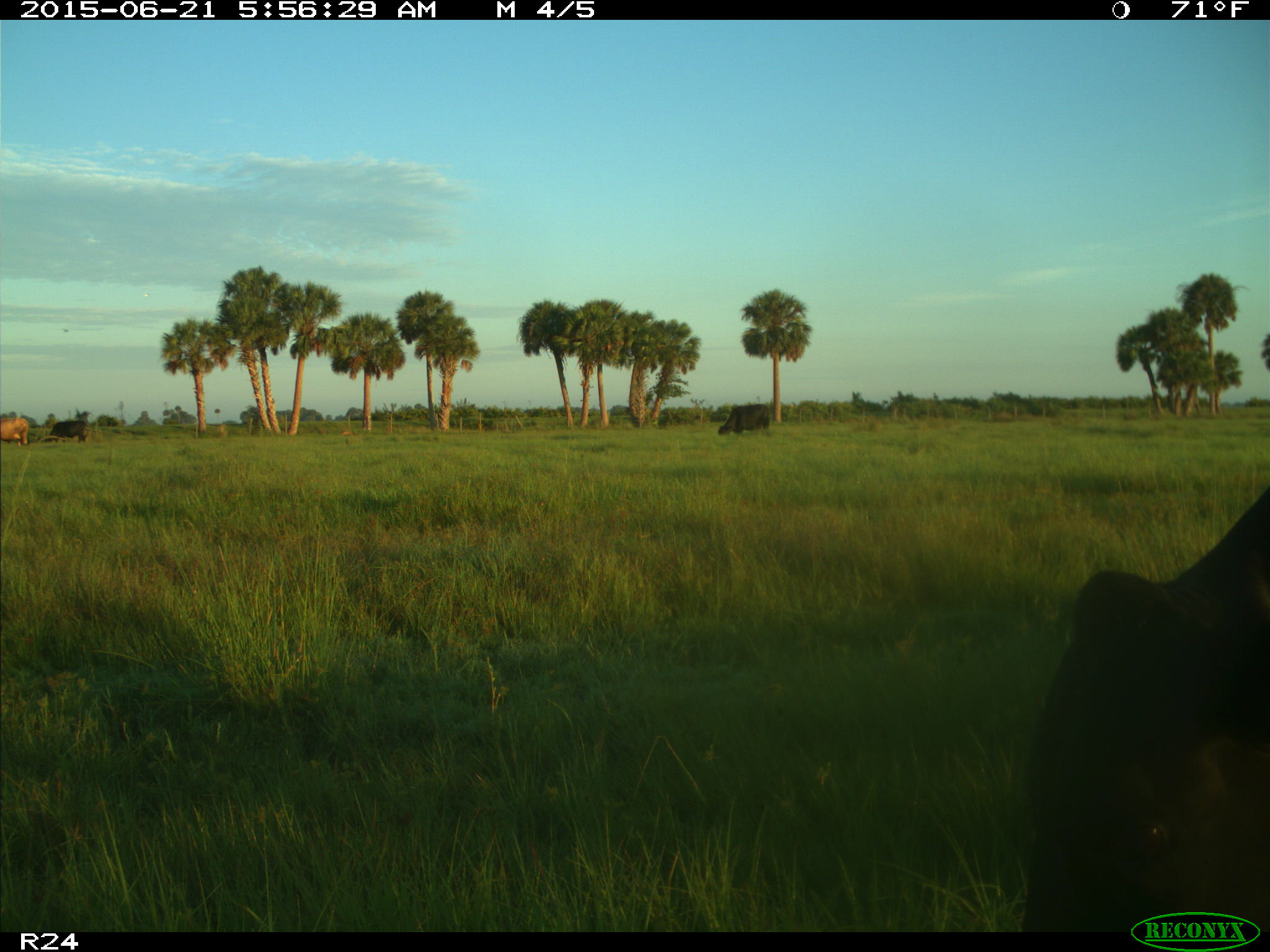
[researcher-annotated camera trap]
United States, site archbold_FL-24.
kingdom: Animalia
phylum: Chordata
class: Mammalia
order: Artiodactyla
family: Bovidae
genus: Bos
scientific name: Bos taurus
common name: domestic cow